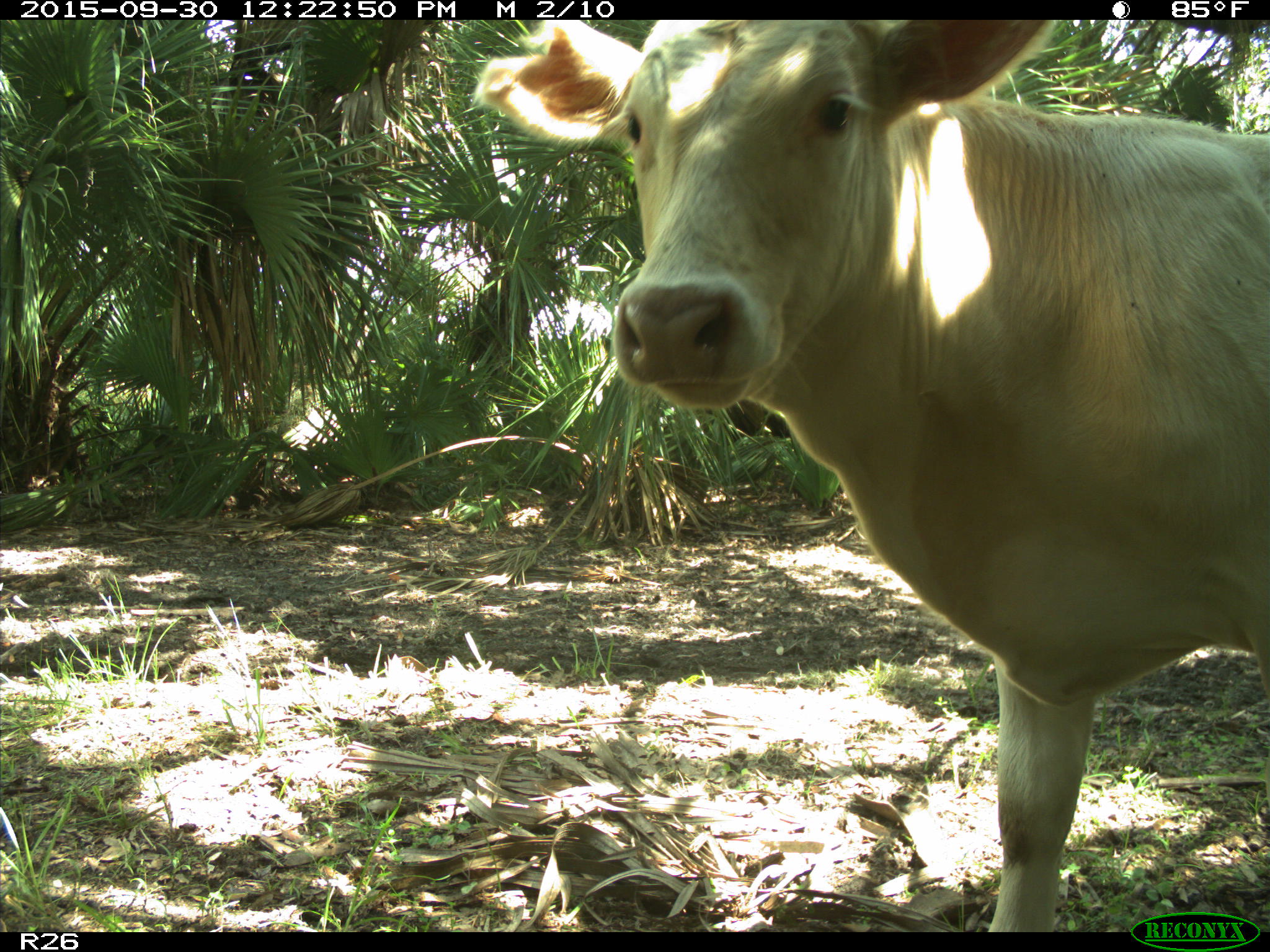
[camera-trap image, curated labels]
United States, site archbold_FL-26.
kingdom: Animalia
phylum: Chordata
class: Mammalia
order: Artiodactyla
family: Bovidae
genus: Bos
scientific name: Bos taurus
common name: domestic cow